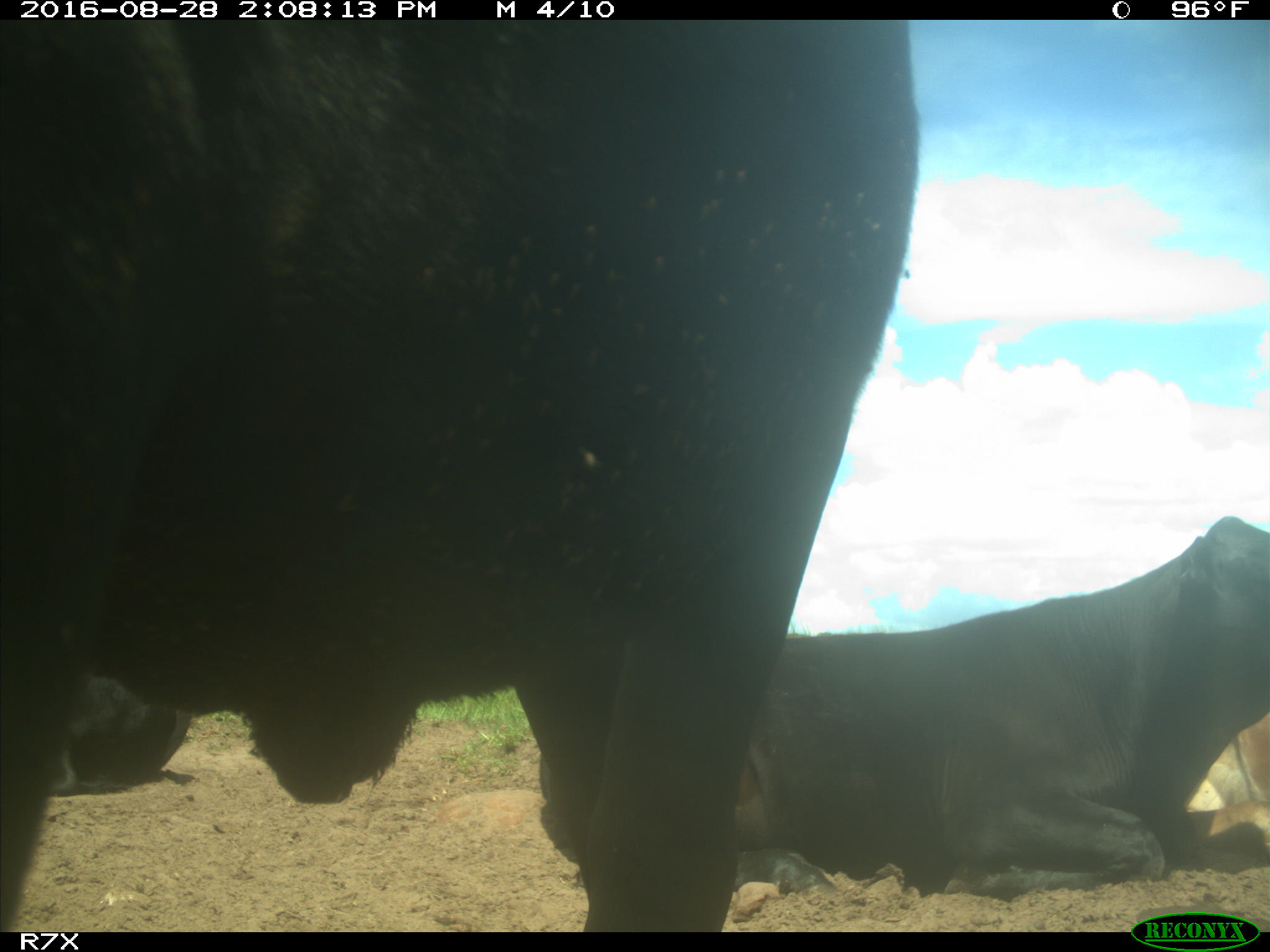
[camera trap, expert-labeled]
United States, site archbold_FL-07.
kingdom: Animalia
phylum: Chordata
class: Mammalia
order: Artiodactyla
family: Bovidae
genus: Bos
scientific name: Bos taurus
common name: domestic cow